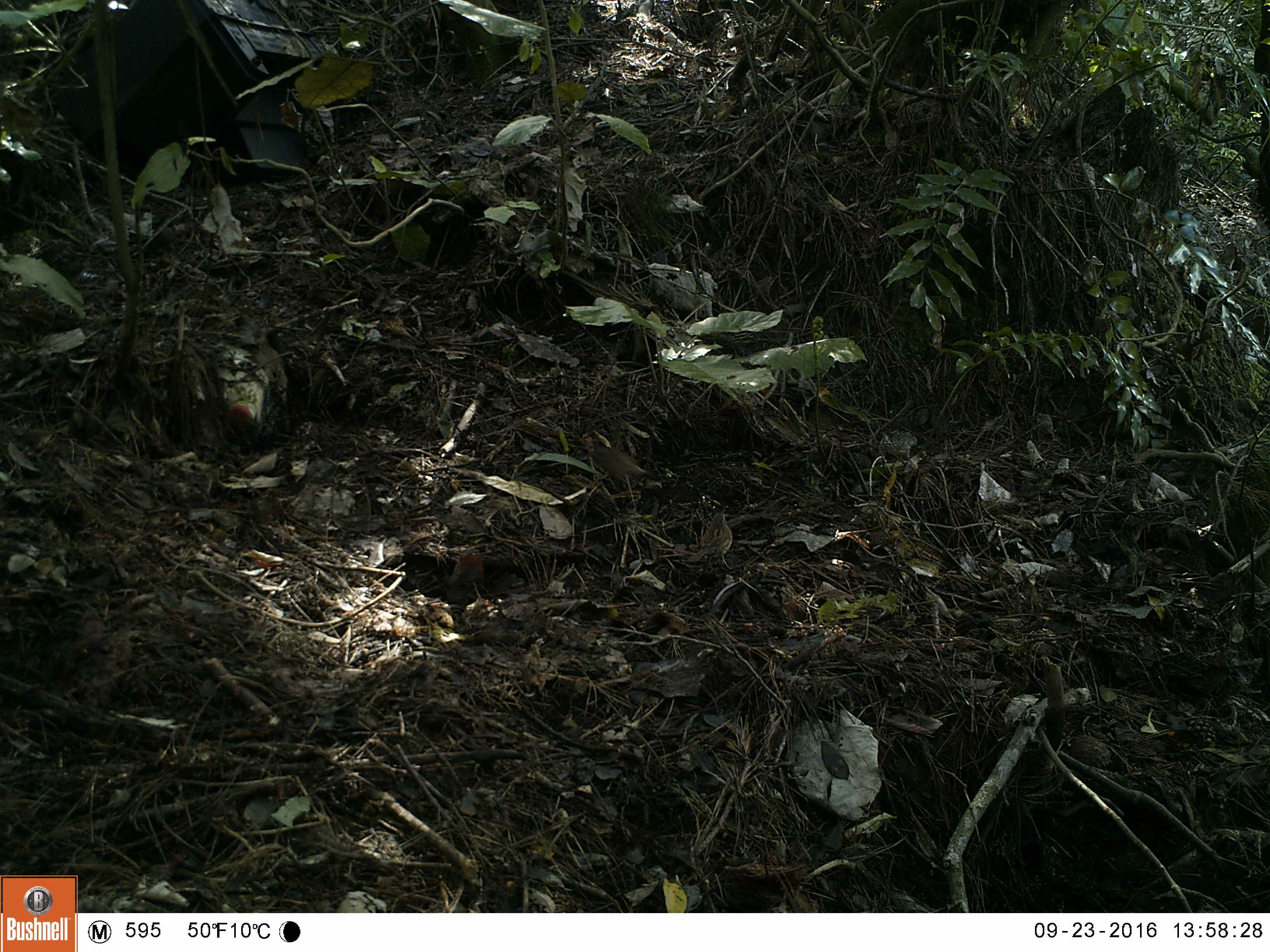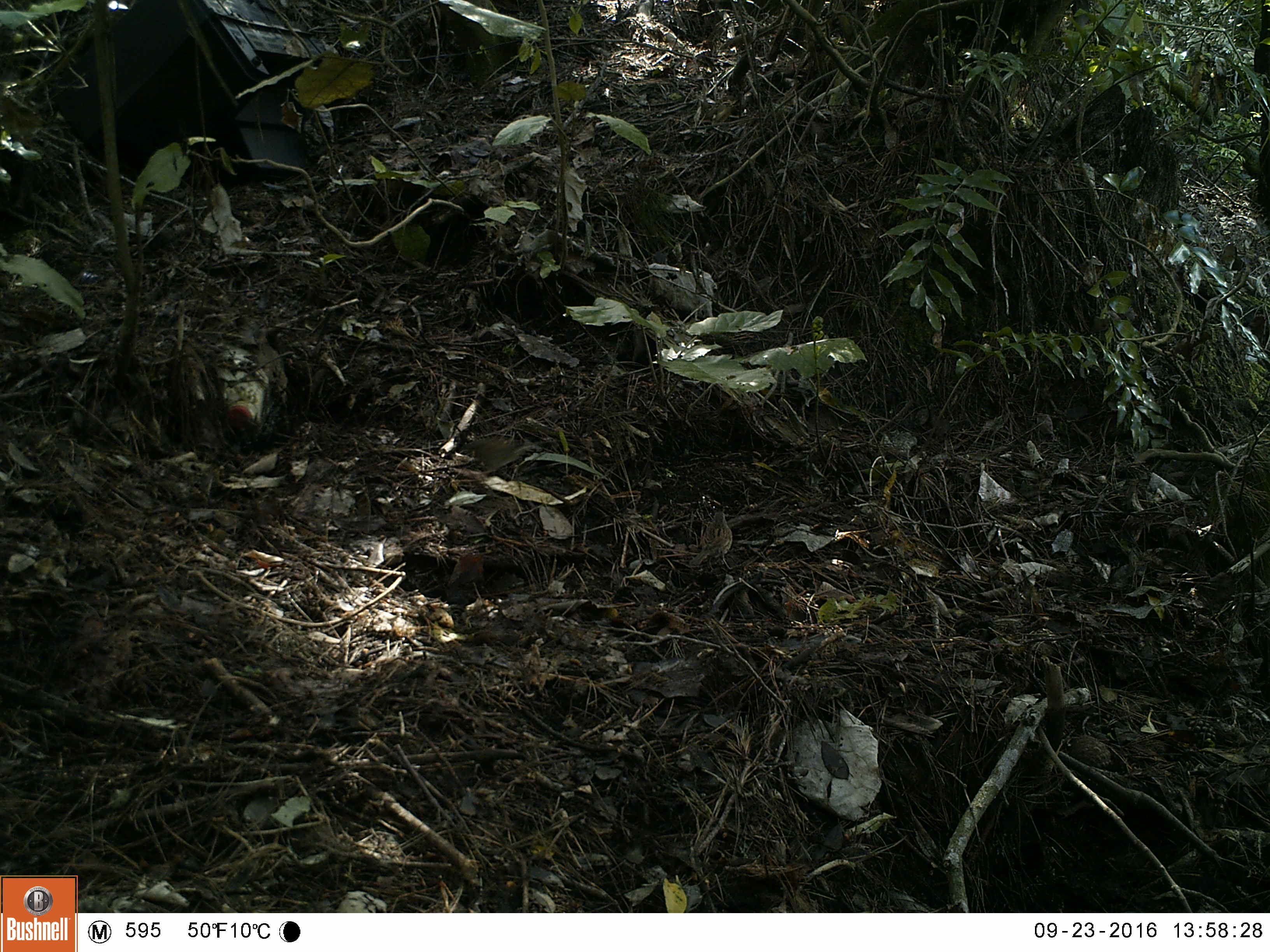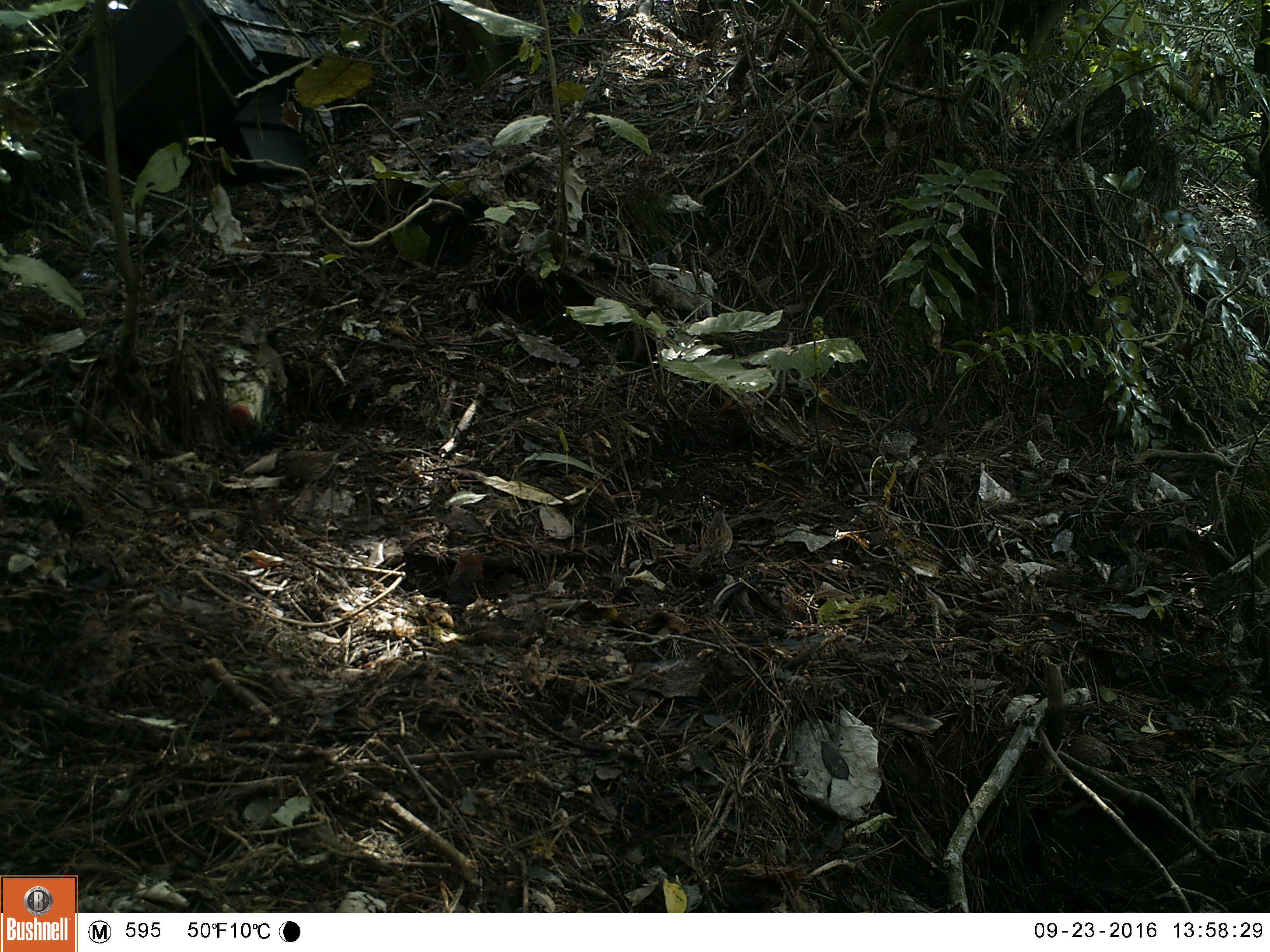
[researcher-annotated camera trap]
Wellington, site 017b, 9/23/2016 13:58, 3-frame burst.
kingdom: Animalia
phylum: Chordata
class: Aves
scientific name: Aves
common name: bird